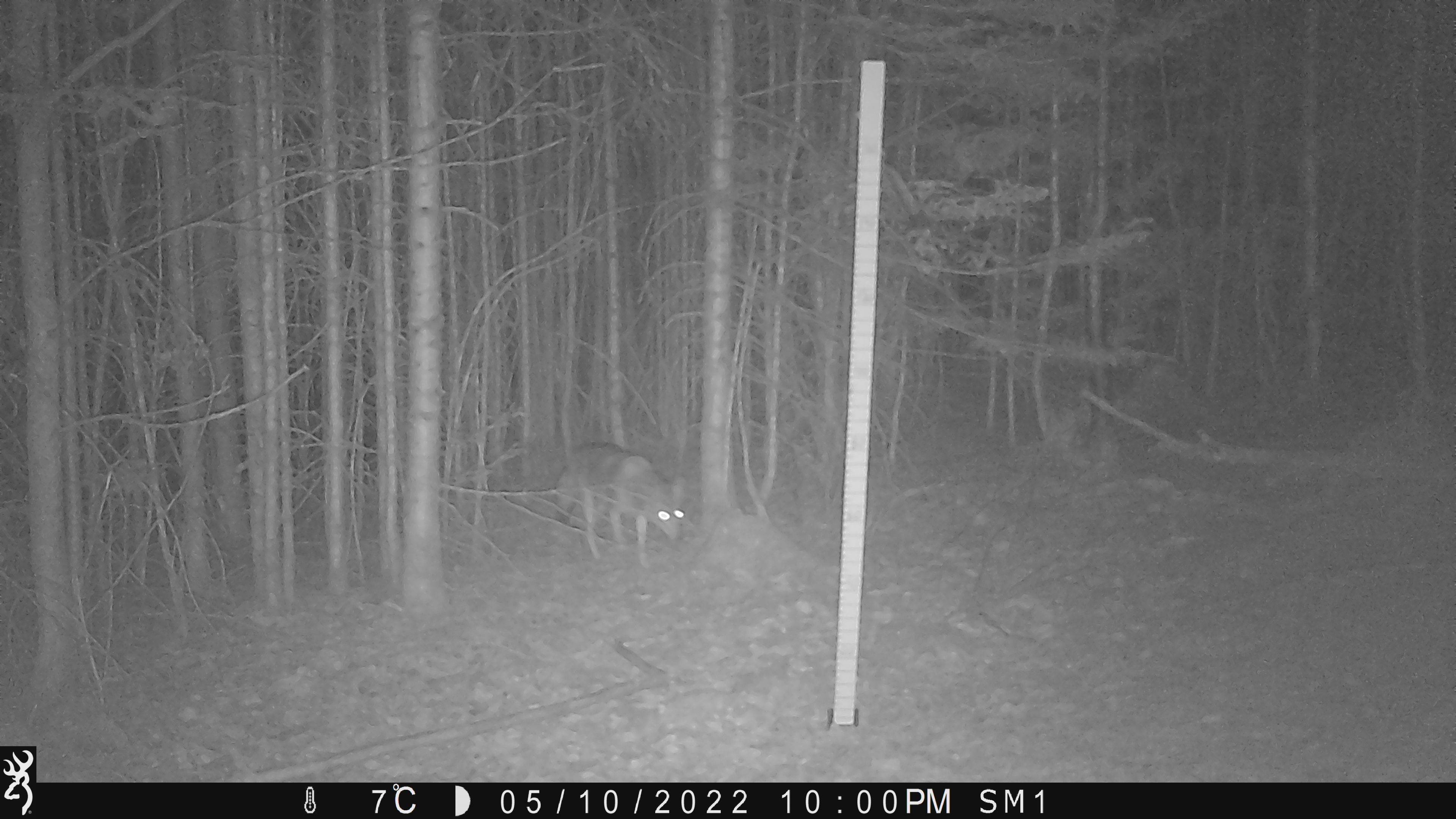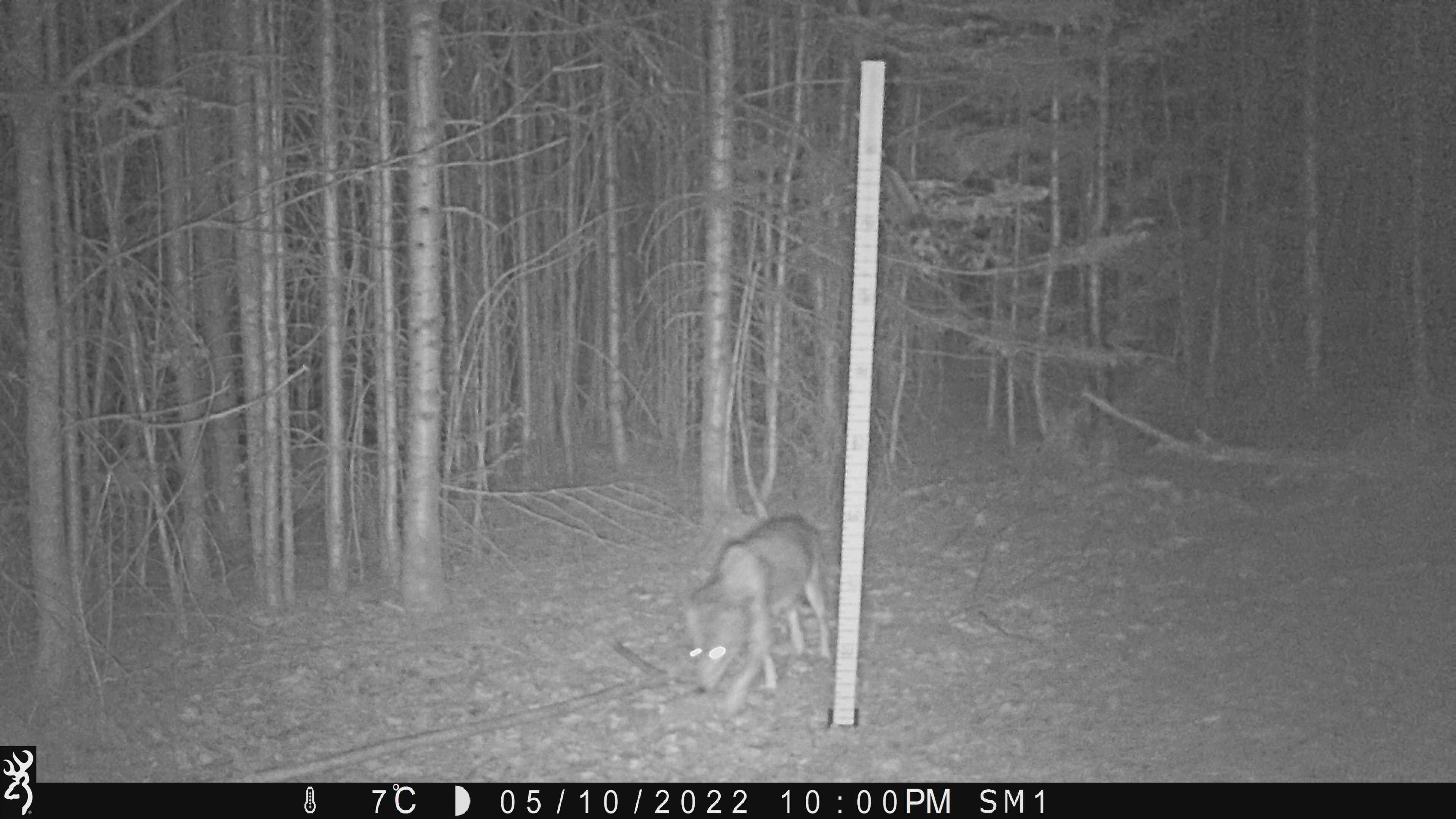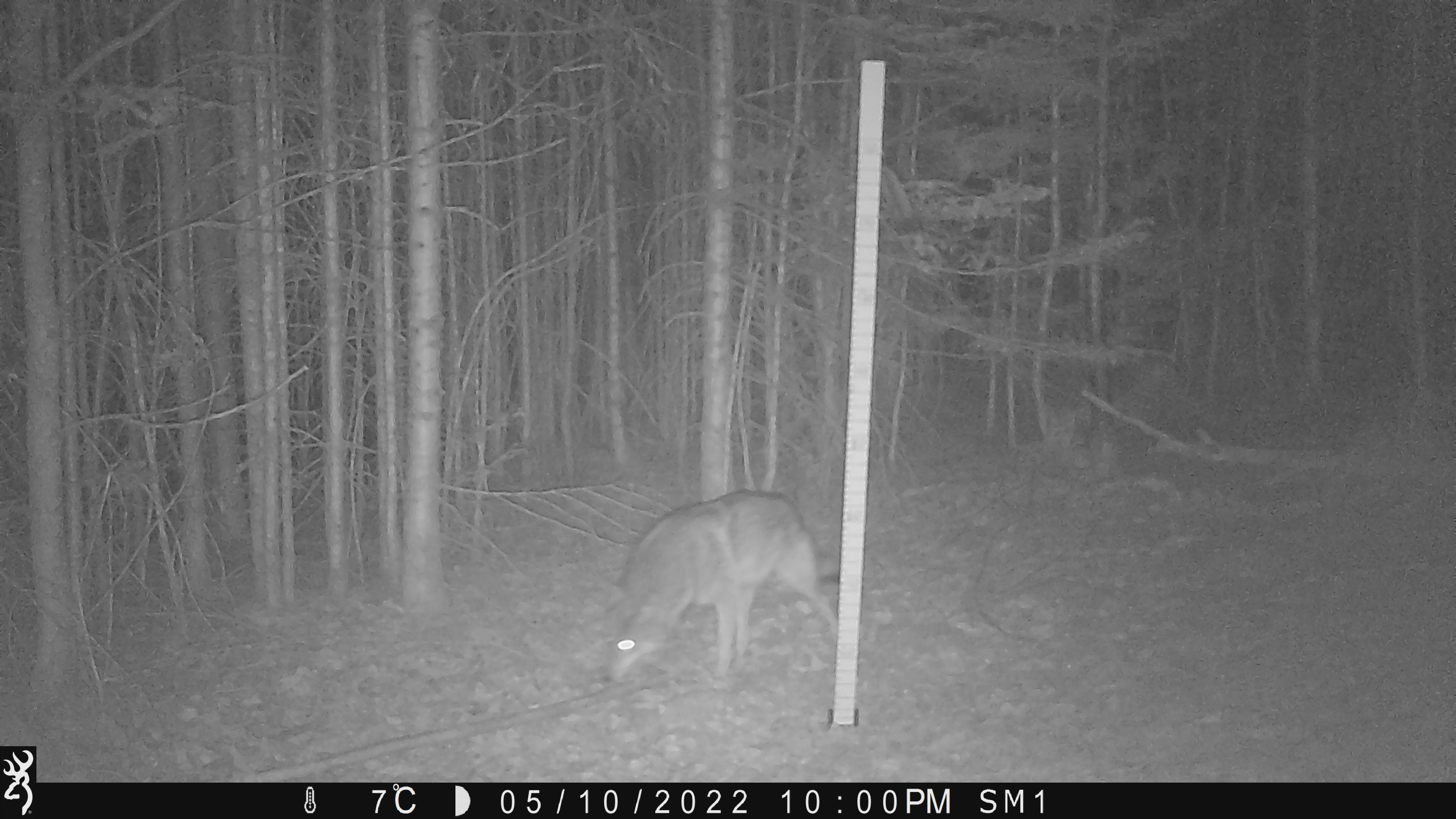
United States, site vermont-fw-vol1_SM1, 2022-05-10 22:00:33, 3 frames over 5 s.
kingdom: Animalia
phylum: Chordata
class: Mammalia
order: Carnivora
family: Canidae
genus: Canis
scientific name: Canis latrans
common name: coyote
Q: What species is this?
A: Coyote (Canis latrans).